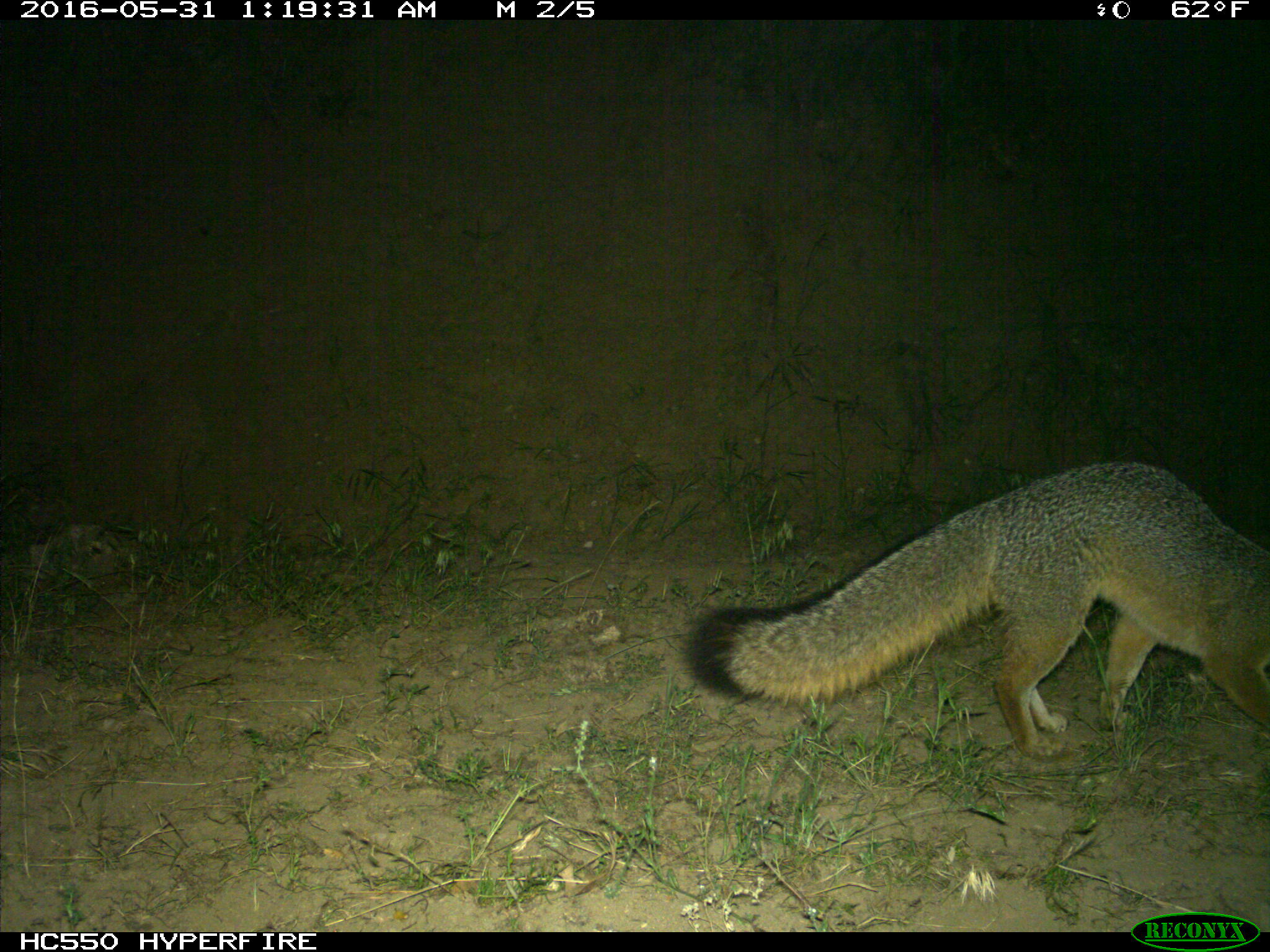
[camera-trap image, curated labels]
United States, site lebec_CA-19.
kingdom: Animalia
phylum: Chordata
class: Mammalia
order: Carnivora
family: Canidae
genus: Urocyon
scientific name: Urocyon cinereoargenteus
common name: gray fox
Urocyon cinereoargenteus (gray fox).